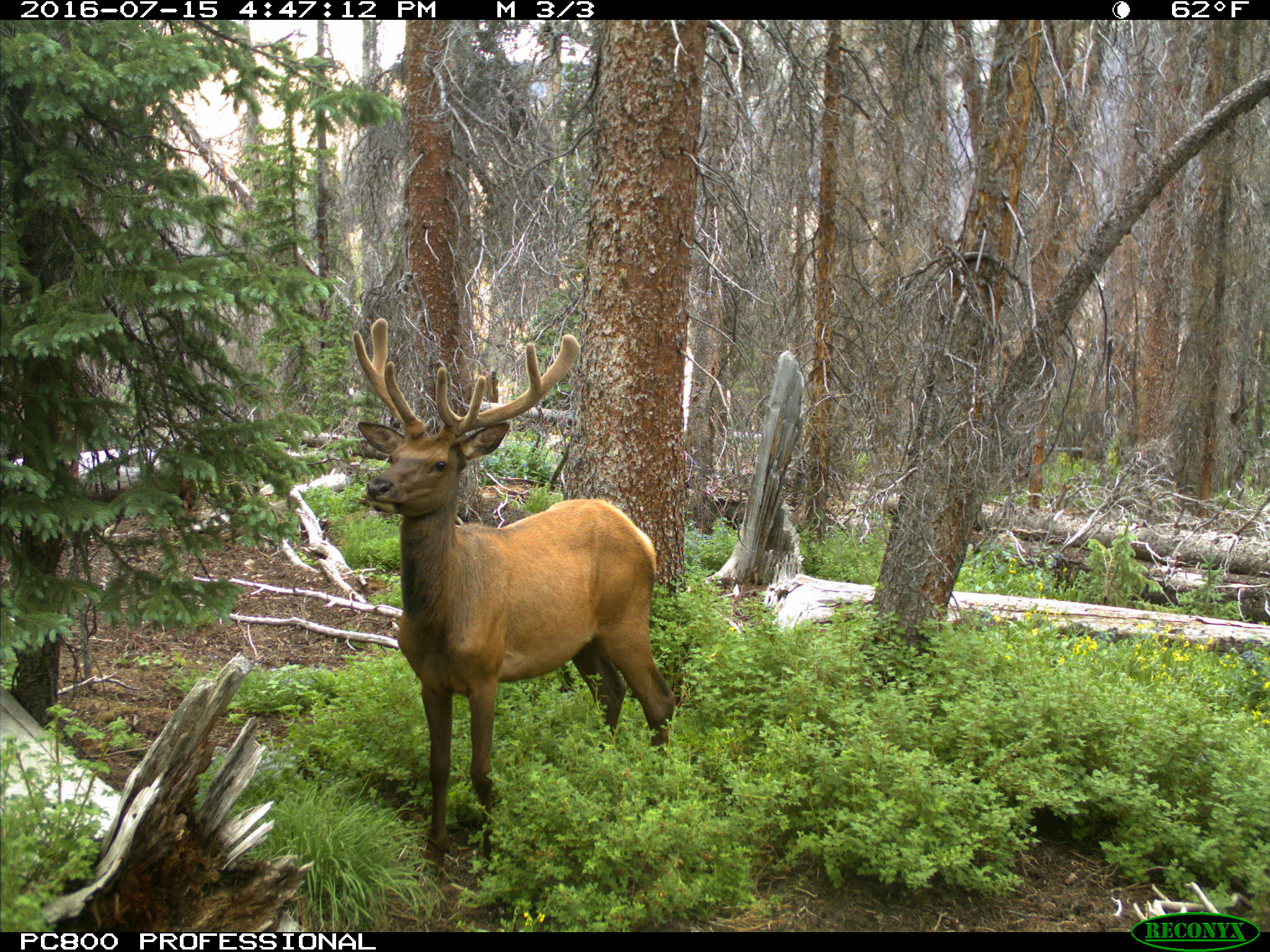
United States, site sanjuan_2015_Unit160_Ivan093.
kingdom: Animalia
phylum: Chordata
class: Mammalia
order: Artiodactyla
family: Cervidae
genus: Cervus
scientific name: Cervus elaphus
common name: red deer